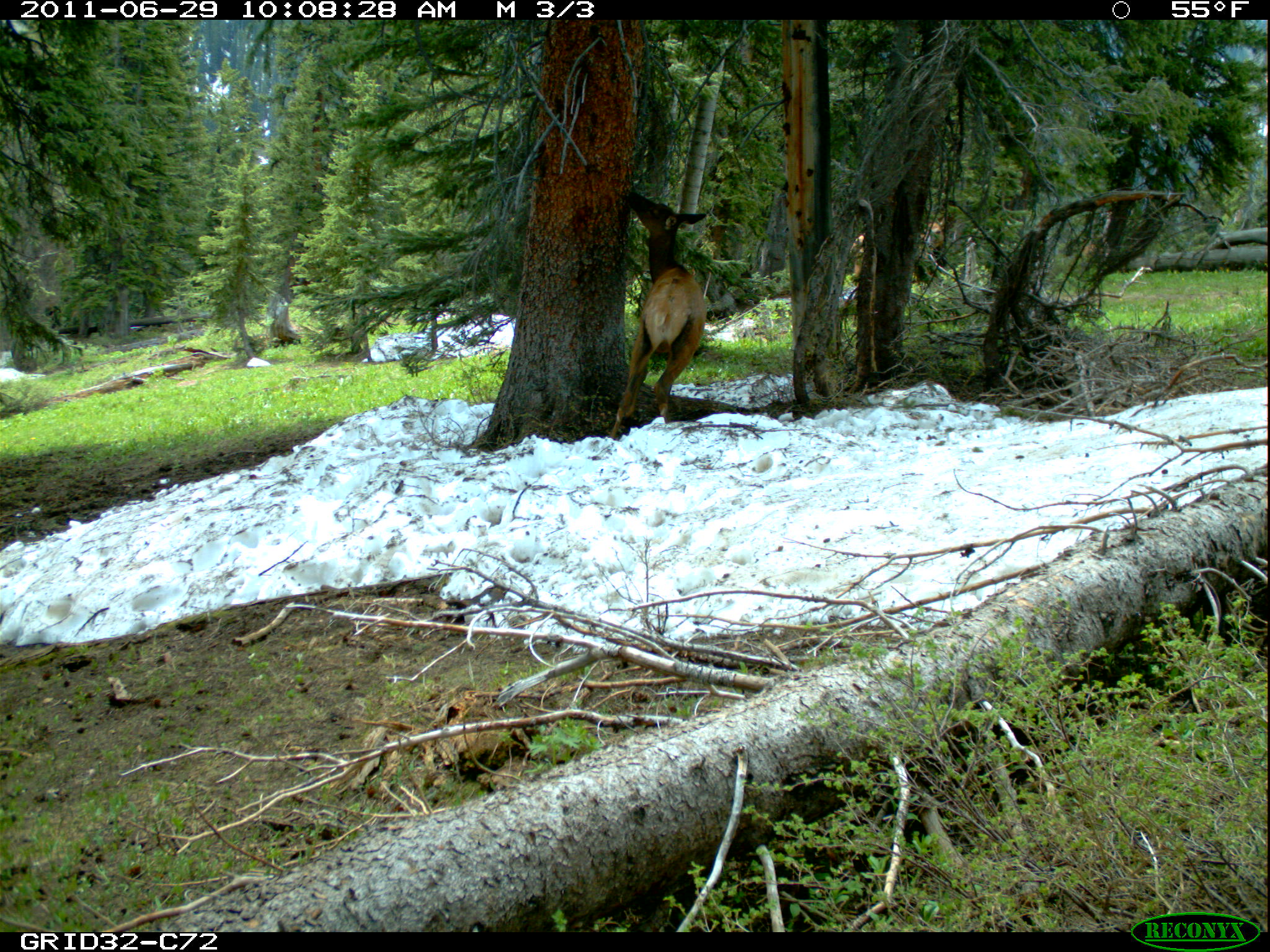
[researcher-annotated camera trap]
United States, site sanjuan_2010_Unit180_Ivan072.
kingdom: Animalia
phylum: Chordata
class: Mammalia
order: Artiodactyla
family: Cervidae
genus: Cervus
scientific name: Cervus elaphus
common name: red deer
Cervus elaphus (red deer).